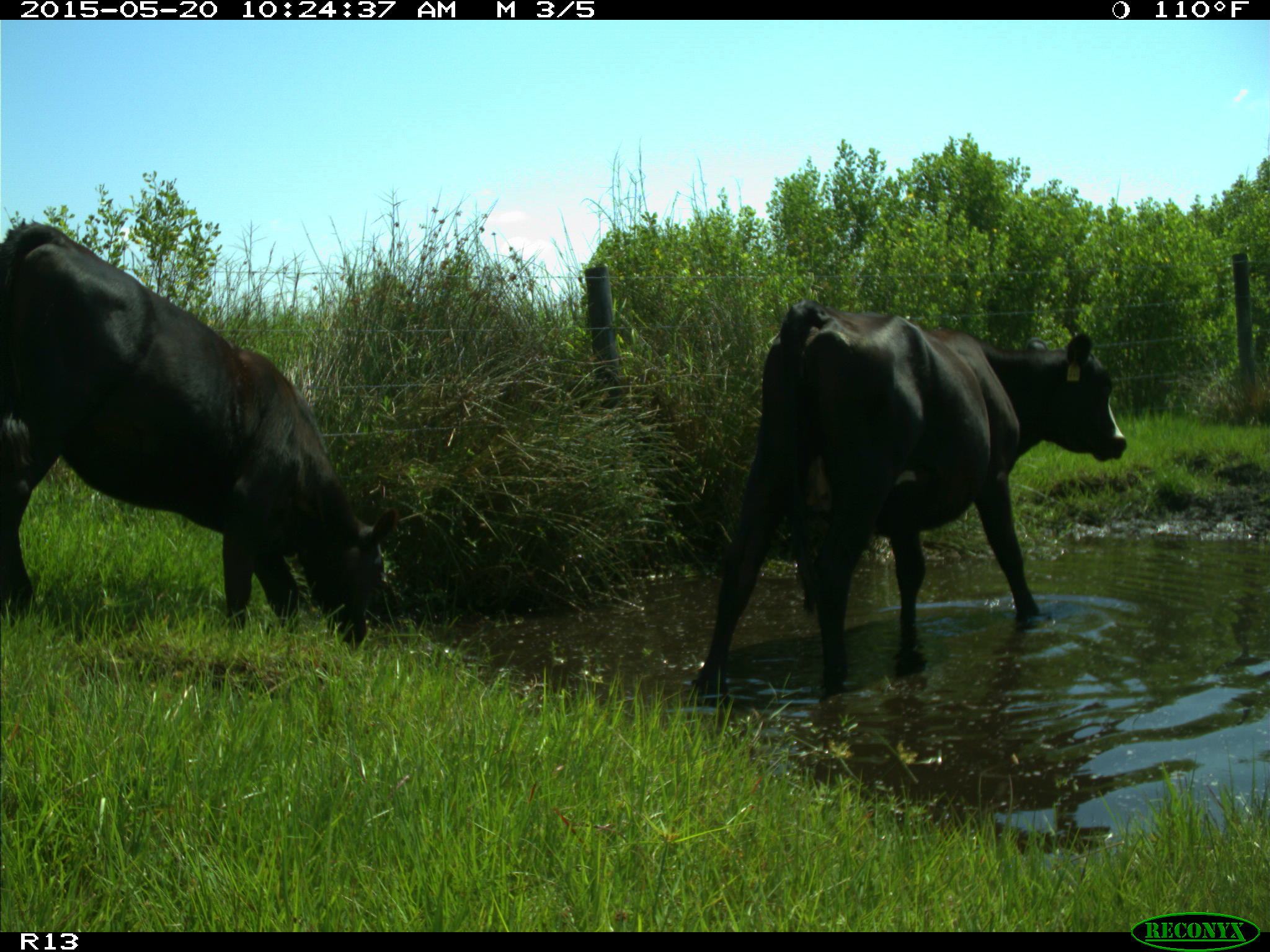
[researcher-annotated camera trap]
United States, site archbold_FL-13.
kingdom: Animalia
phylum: Chordata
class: Mammalia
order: Artiodactyla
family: Bovidae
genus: Bos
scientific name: Bos taurus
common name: domestic cow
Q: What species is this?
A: Bos taurus (domestic cow).